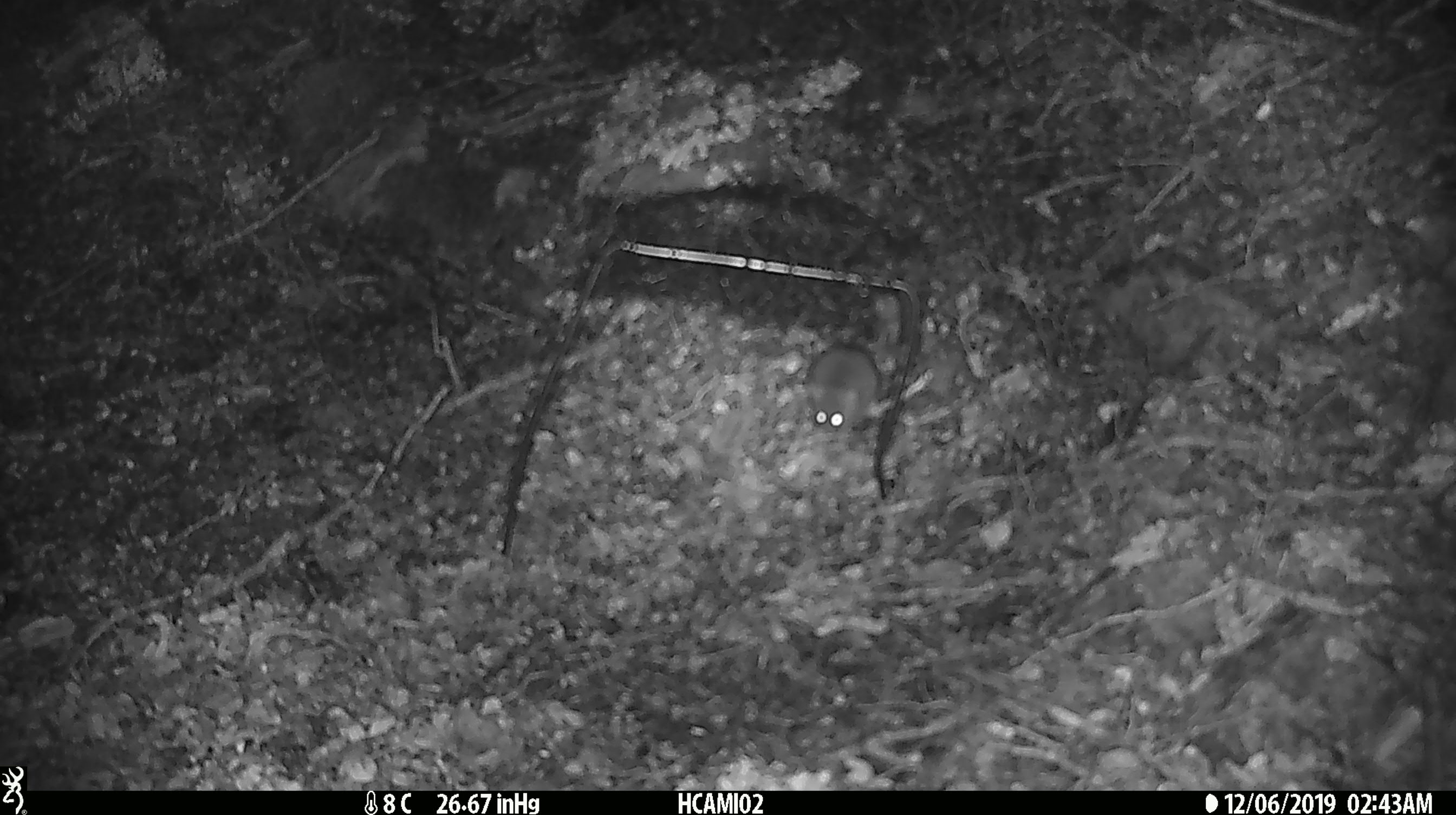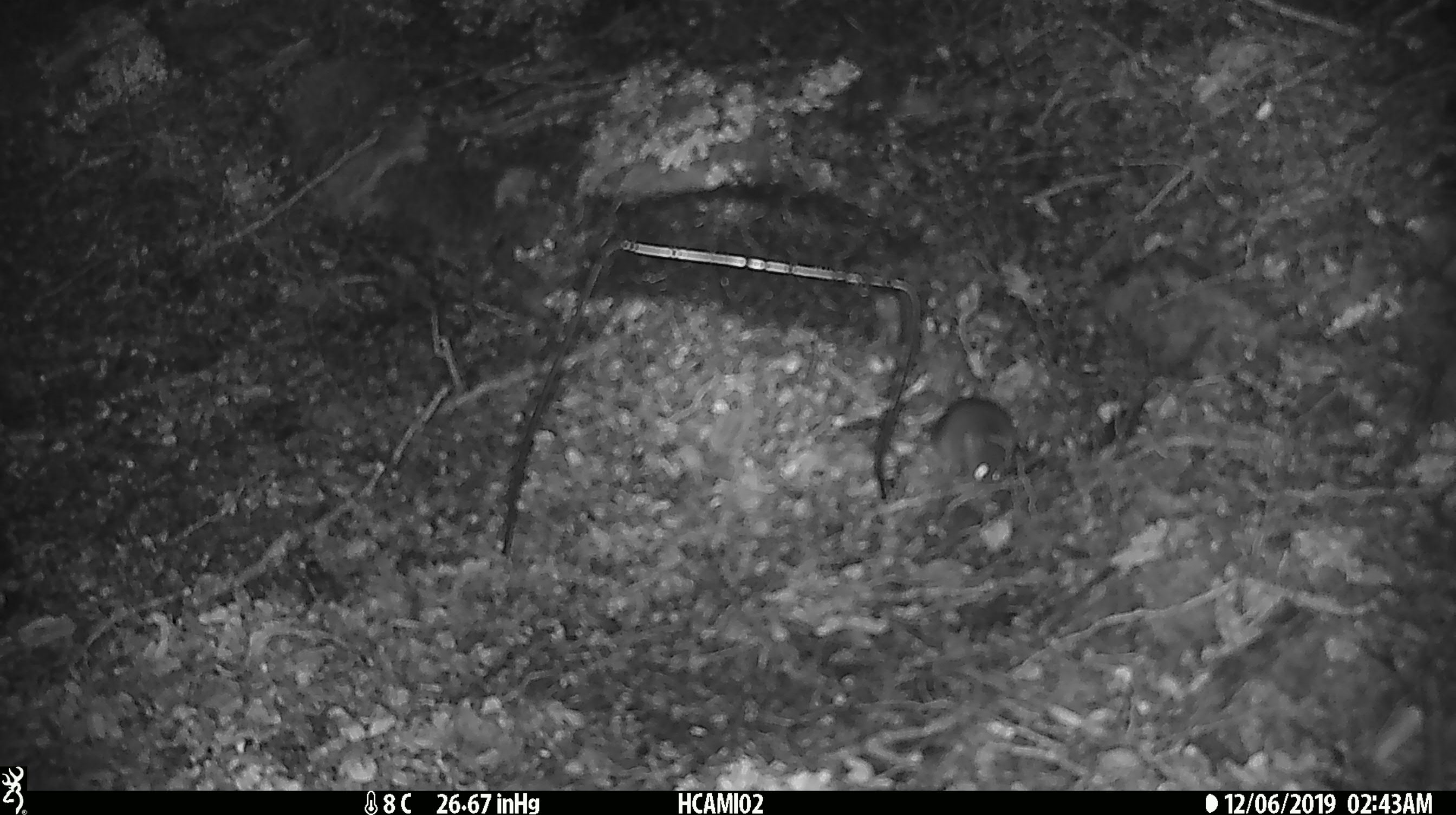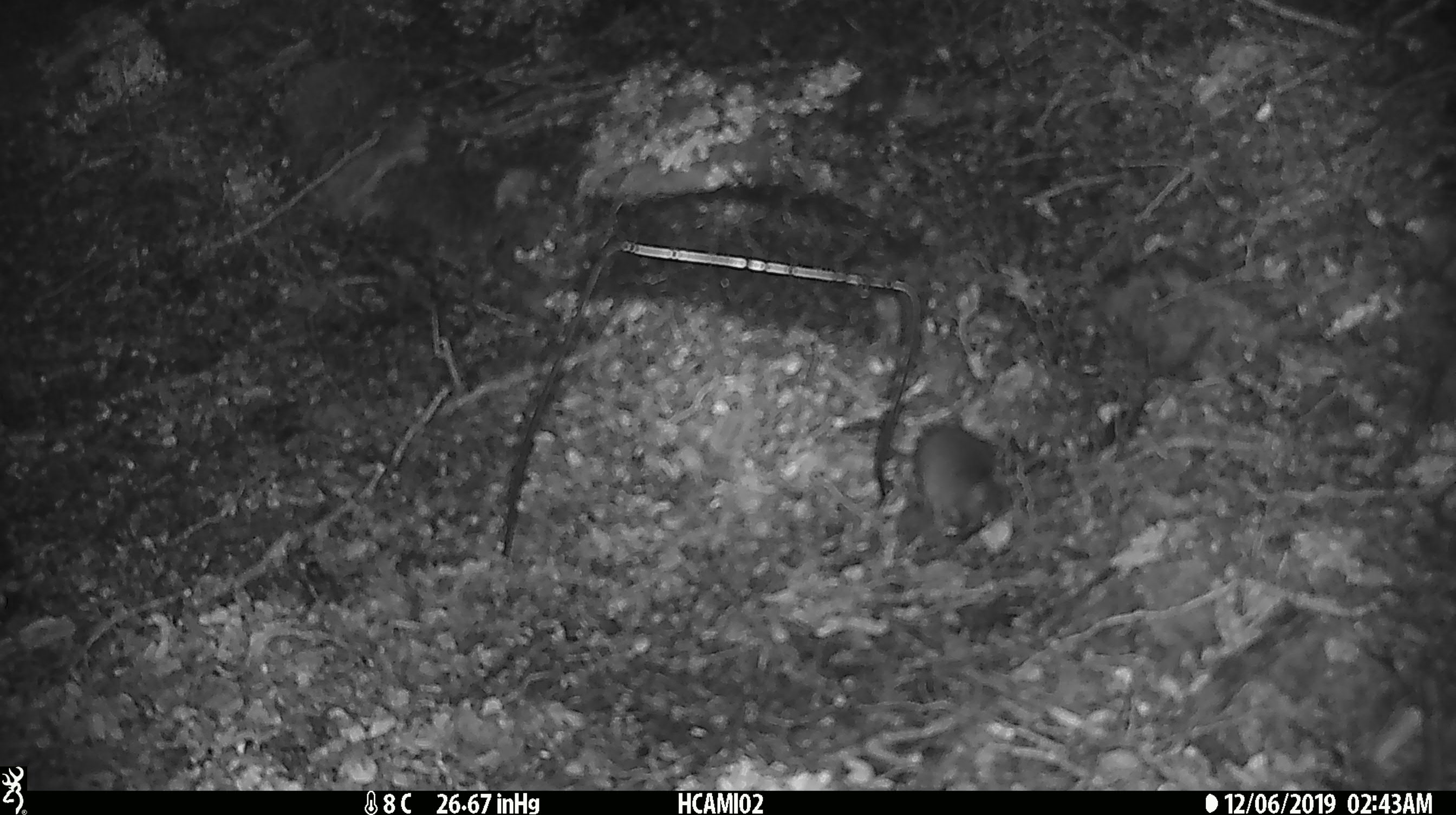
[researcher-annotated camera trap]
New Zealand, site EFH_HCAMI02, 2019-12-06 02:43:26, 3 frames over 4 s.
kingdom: Animalia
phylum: Chordata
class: Mammalia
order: Rodentia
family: Muridae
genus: Mus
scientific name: Mus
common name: mouse